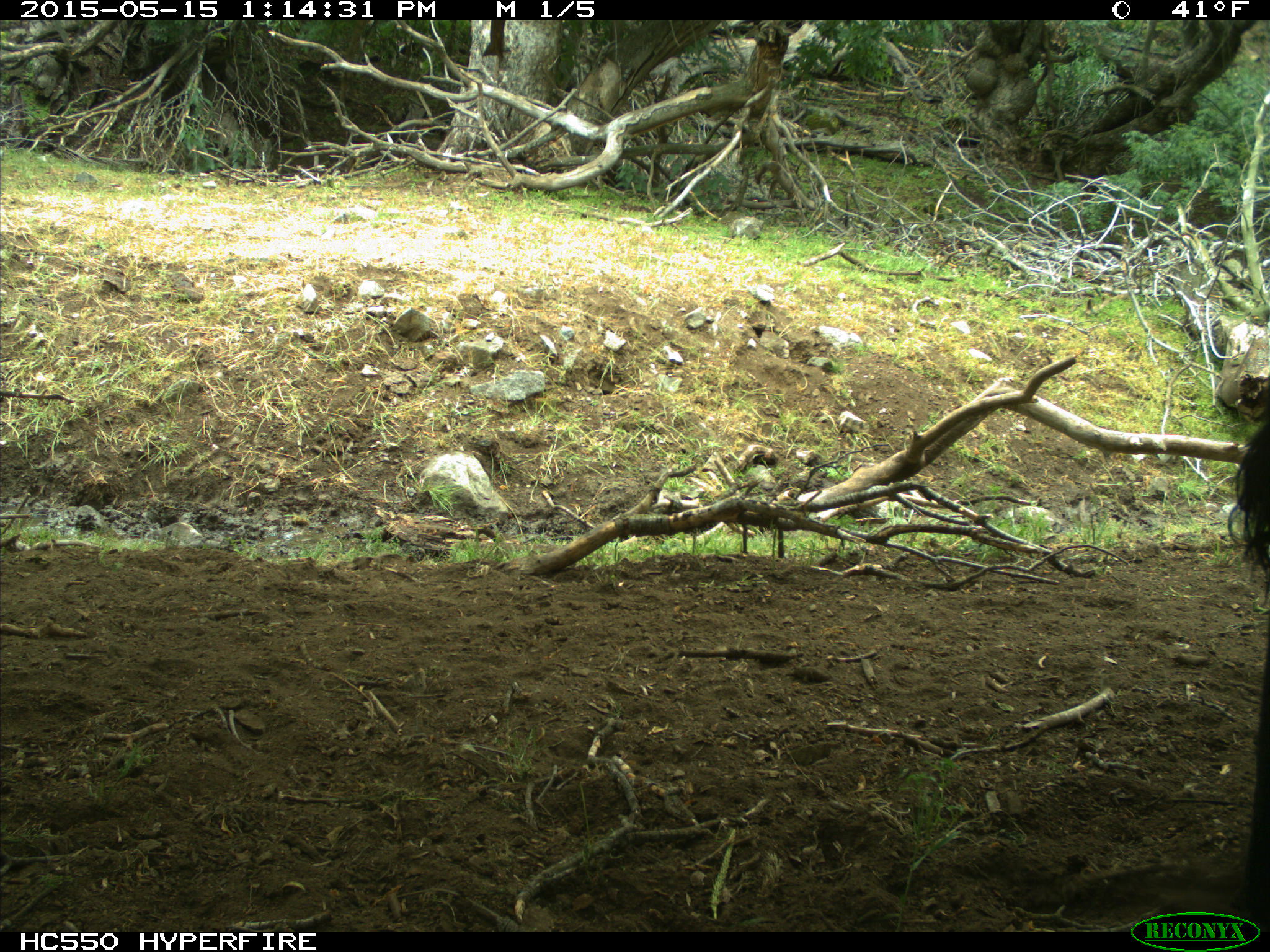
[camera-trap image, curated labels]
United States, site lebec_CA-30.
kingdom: Animalia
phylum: Chordata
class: Mammalia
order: Artiodactyla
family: Bovidae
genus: Bos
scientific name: Bos taurus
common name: domestic cow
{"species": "Bos taurus (domestic cow)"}